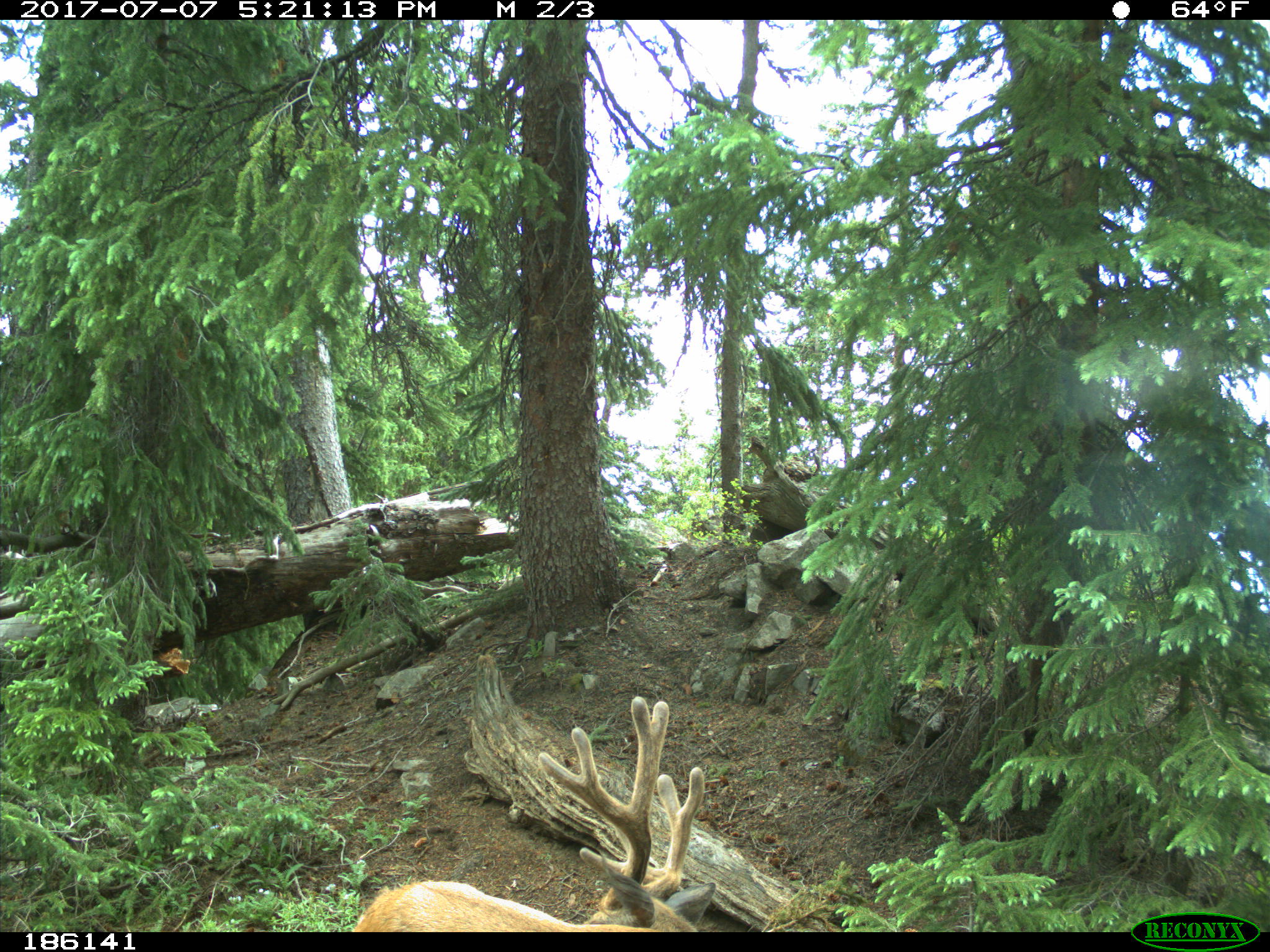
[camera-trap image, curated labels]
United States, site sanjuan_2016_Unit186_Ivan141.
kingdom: Animalia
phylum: Chordata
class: Mammalia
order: Artiodactyla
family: Cervidae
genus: Odocoileus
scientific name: Odocoileus hemionus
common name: mule deer